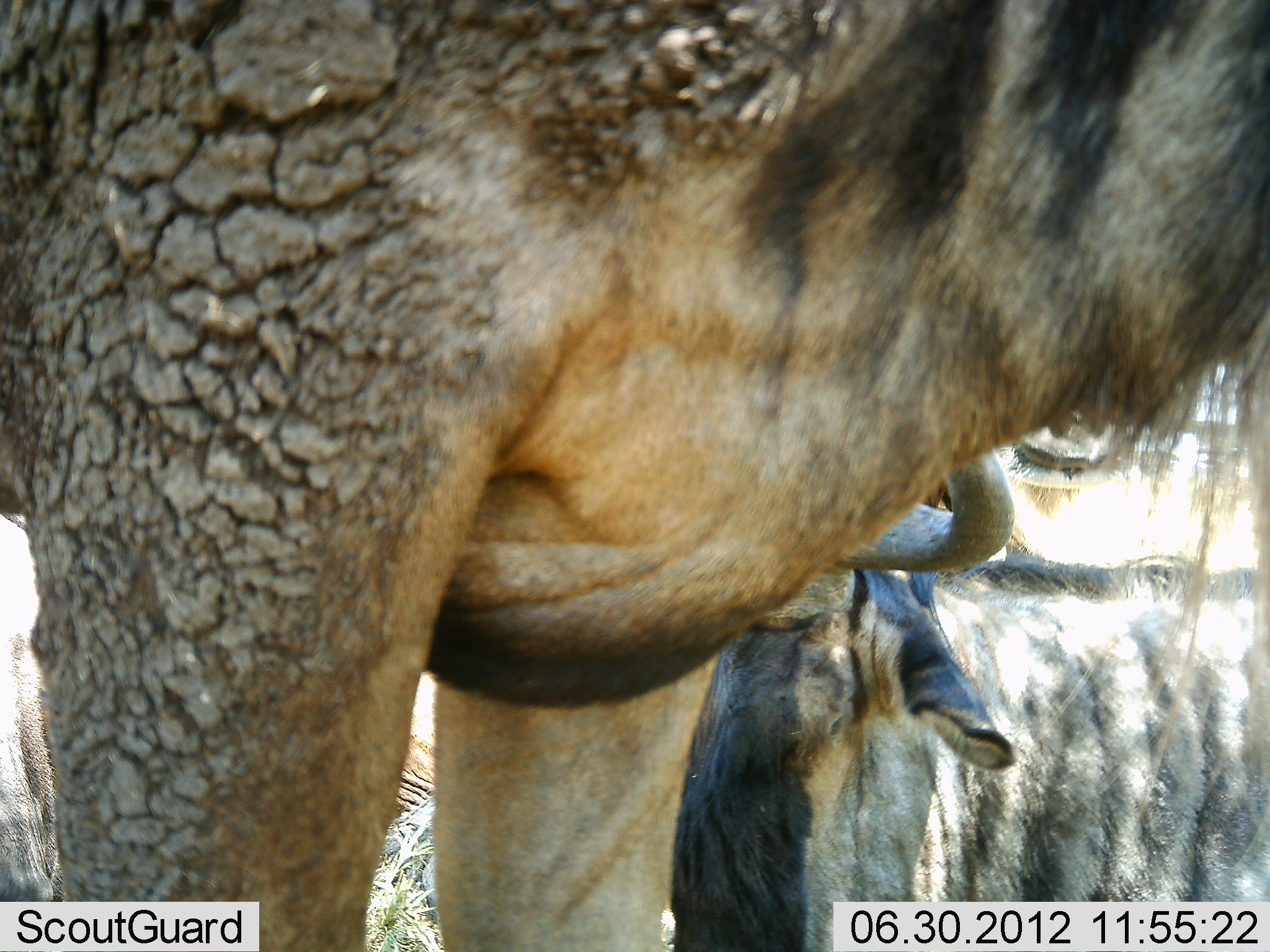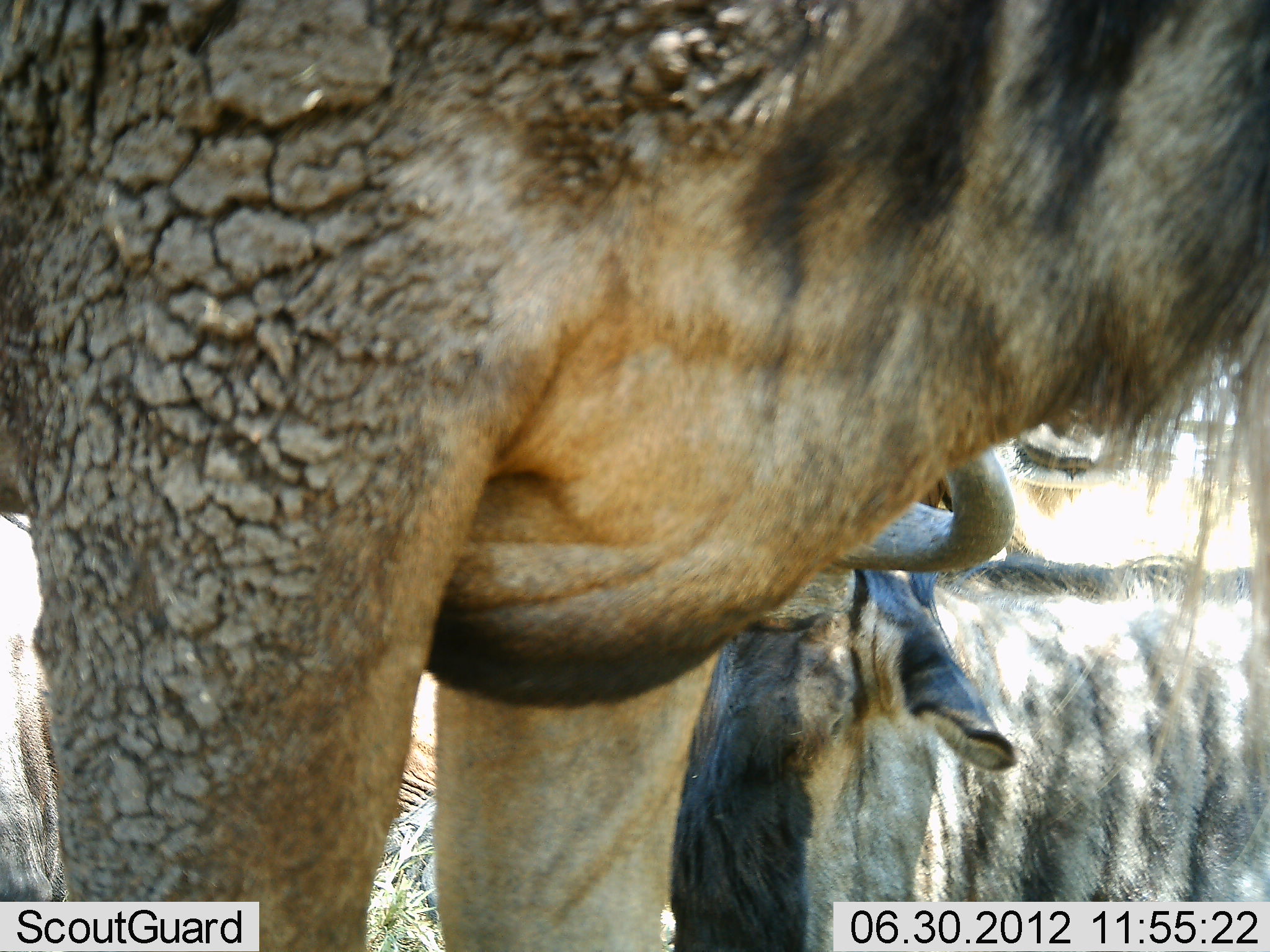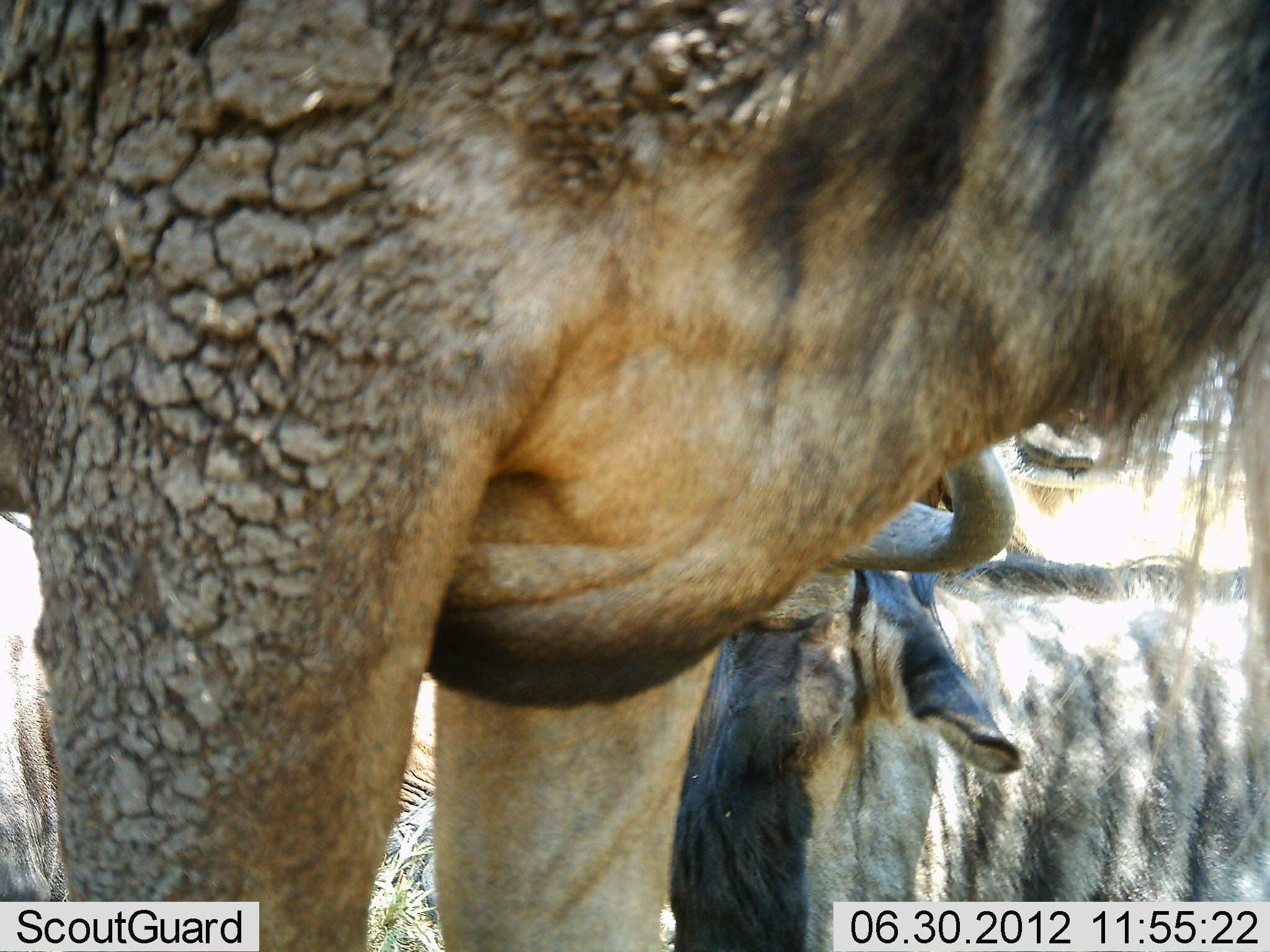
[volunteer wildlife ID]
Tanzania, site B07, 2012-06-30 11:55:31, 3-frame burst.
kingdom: Animalia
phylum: Chordata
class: Mammalia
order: Artiodactyla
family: Bovidae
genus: Connochaetes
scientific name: Connochaetes taurinus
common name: blue wildebeest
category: wildebeest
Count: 2.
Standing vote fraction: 70%.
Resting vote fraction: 80%.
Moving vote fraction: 0%.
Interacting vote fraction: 10%.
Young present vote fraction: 0%.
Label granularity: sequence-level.